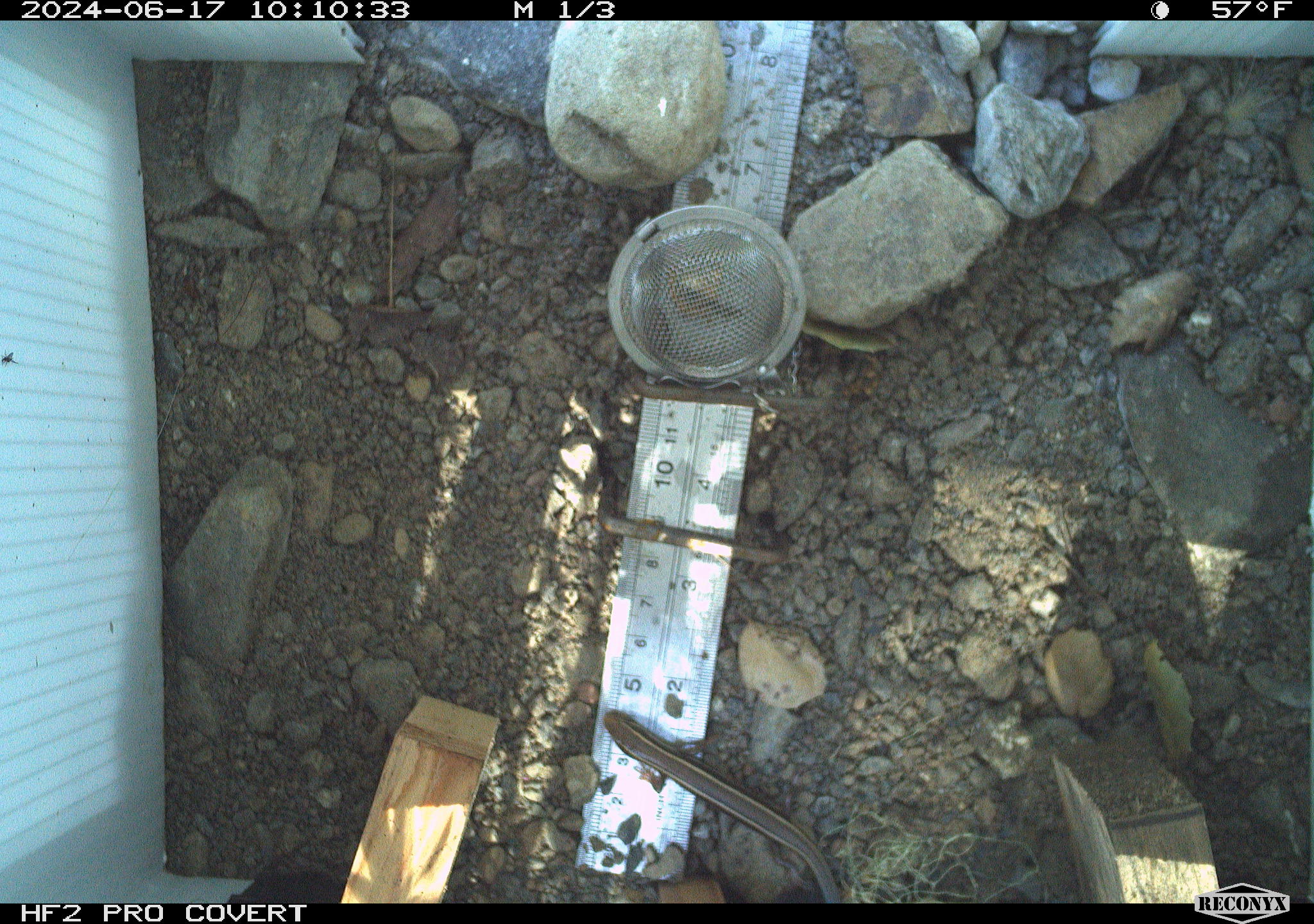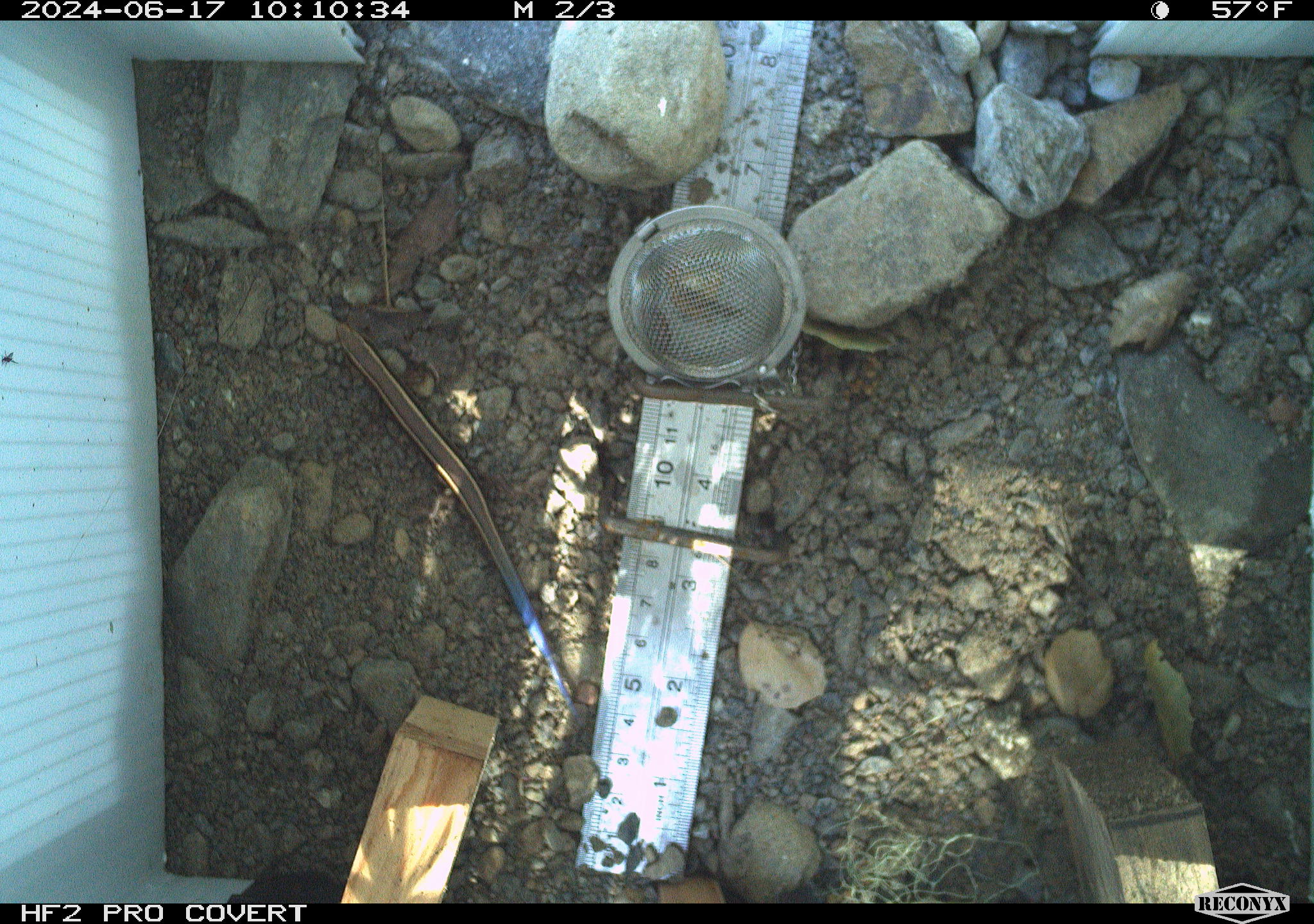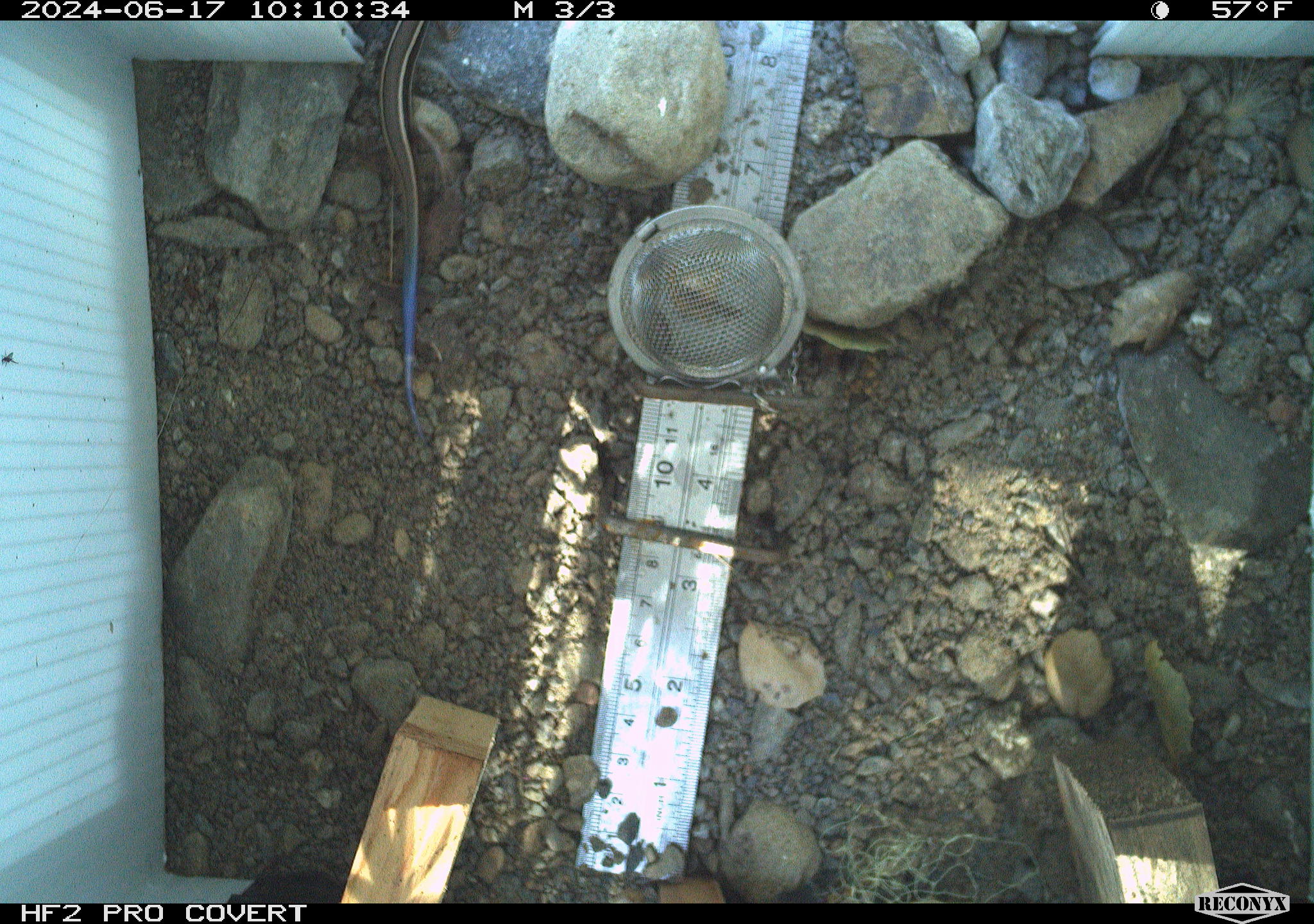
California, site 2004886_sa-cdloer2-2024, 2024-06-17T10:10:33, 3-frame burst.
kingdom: Animalia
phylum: Chordata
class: Reptilia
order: Squamata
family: Scincidae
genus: Plestiodon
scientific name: Plestiodon skiltonianus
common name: western skink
Western skink (Plestiodon skiltonianus).